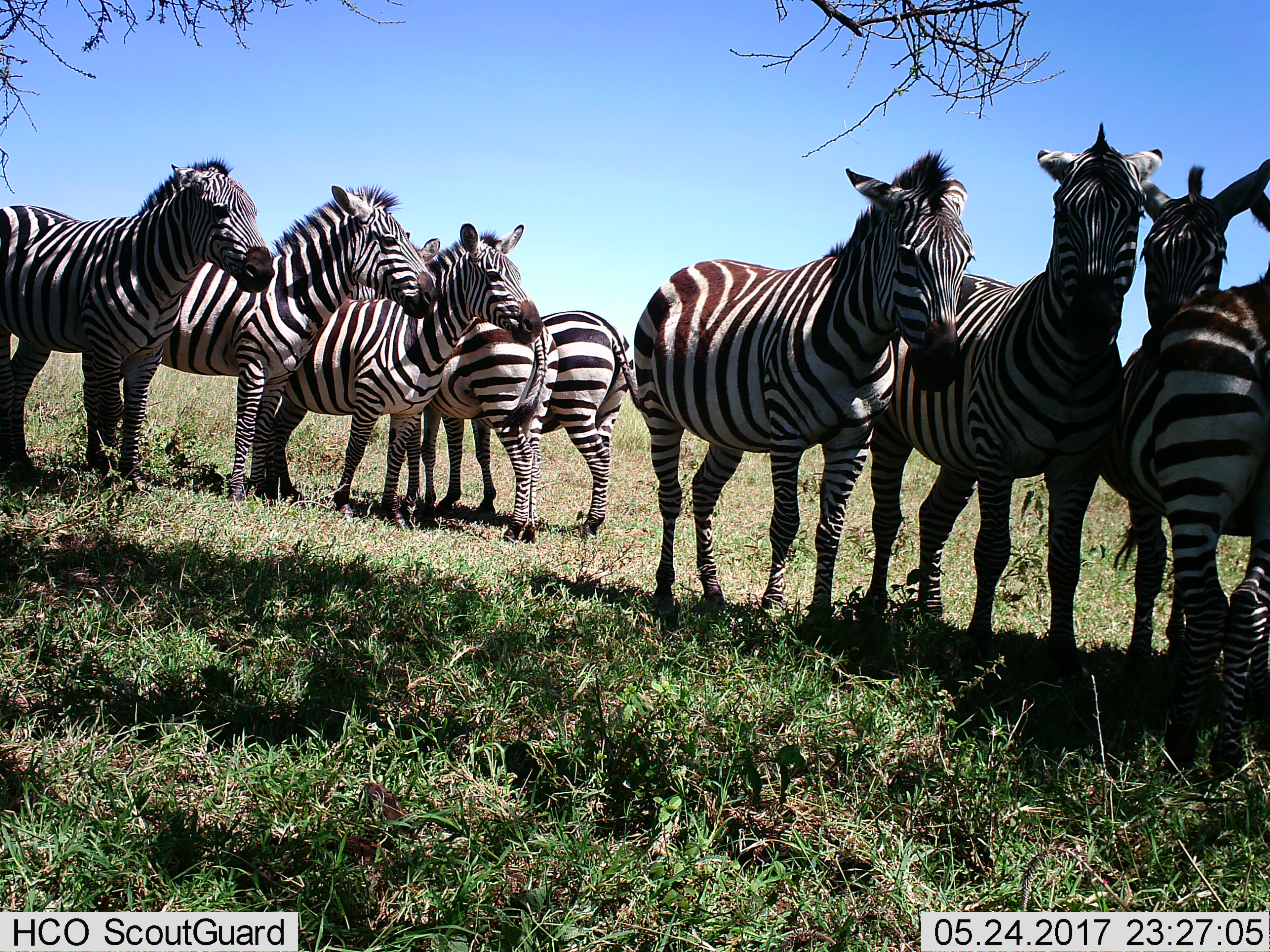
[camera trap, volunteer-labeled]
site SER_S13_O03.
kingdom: Animalia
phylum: Chordata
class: Mammalia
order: Perissodactyla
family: Equidae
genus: Equus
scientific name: Equus quagga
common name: plains zebra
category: zebraplains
Zebraplains (plains zebra) (Equus quagga), count 9. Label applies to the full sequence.